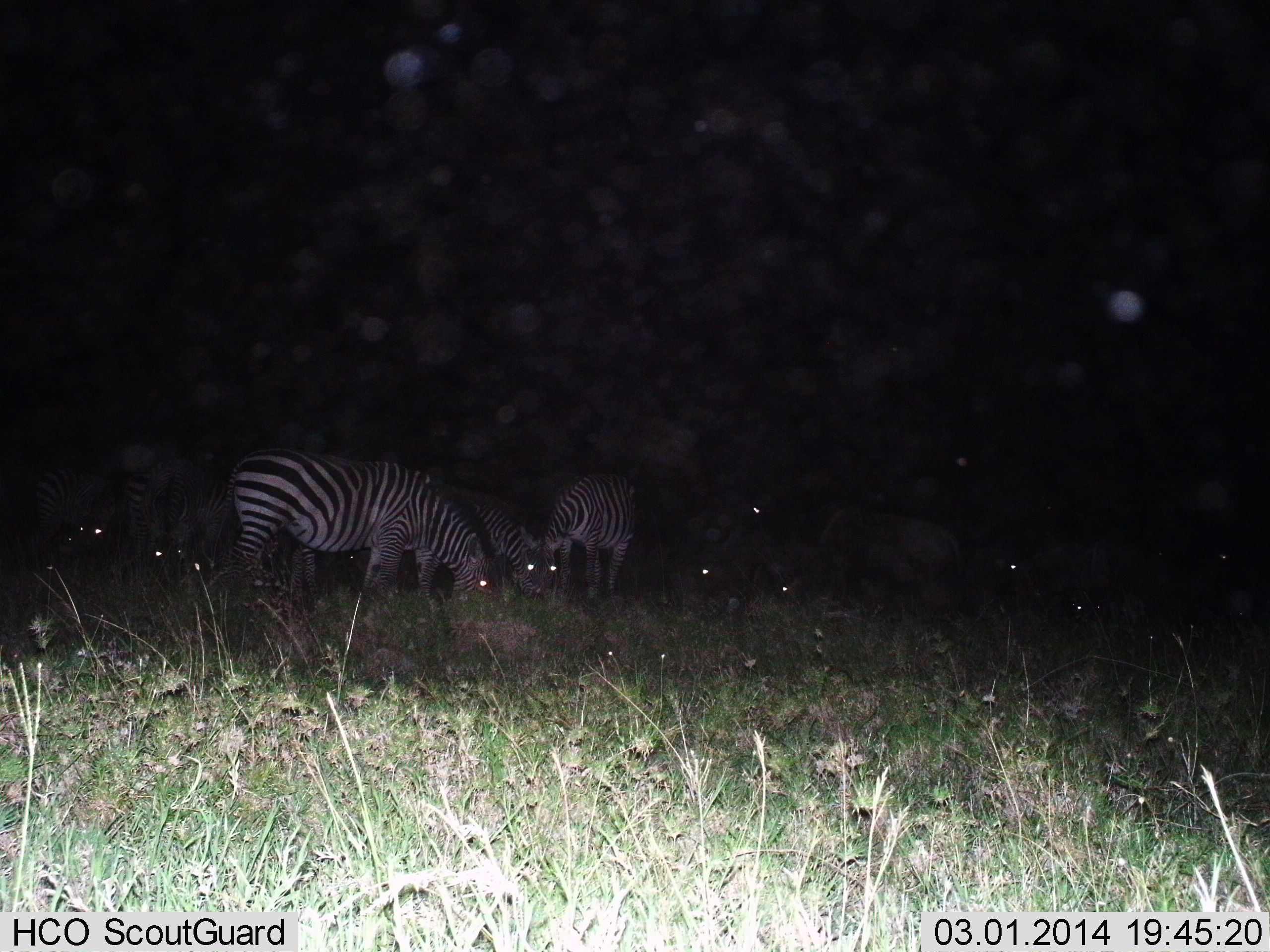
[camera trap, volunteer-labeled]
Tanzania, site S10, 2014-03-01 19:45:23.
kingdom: Animalia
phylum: Chordata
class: Mammalia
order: Perissodactyla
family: Equidae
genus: Equus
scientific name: Equus quagga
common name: plains zebra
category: zebra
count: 6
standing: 46%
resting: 0%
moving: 8%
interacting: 0%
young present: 0%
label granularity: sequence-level